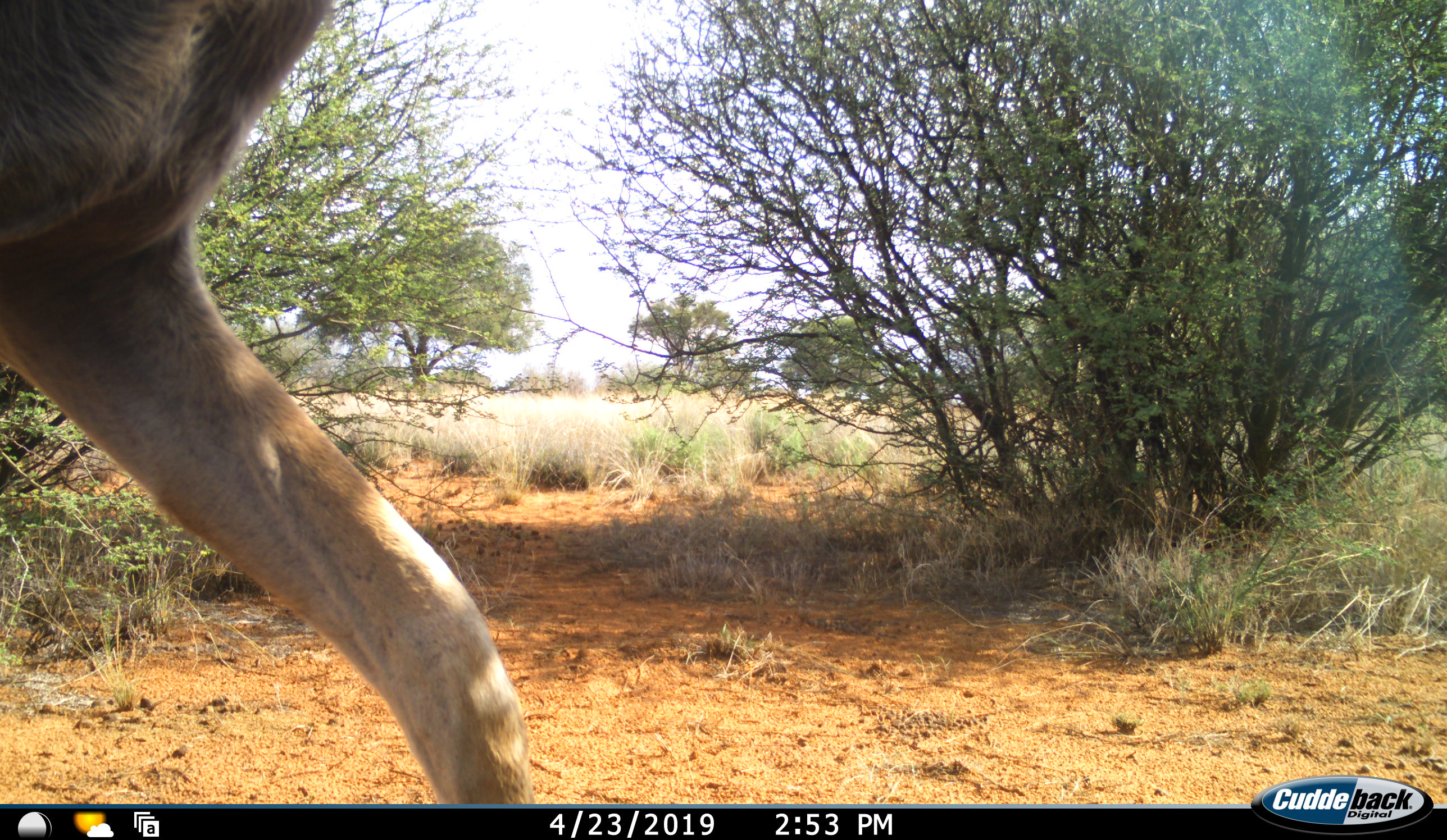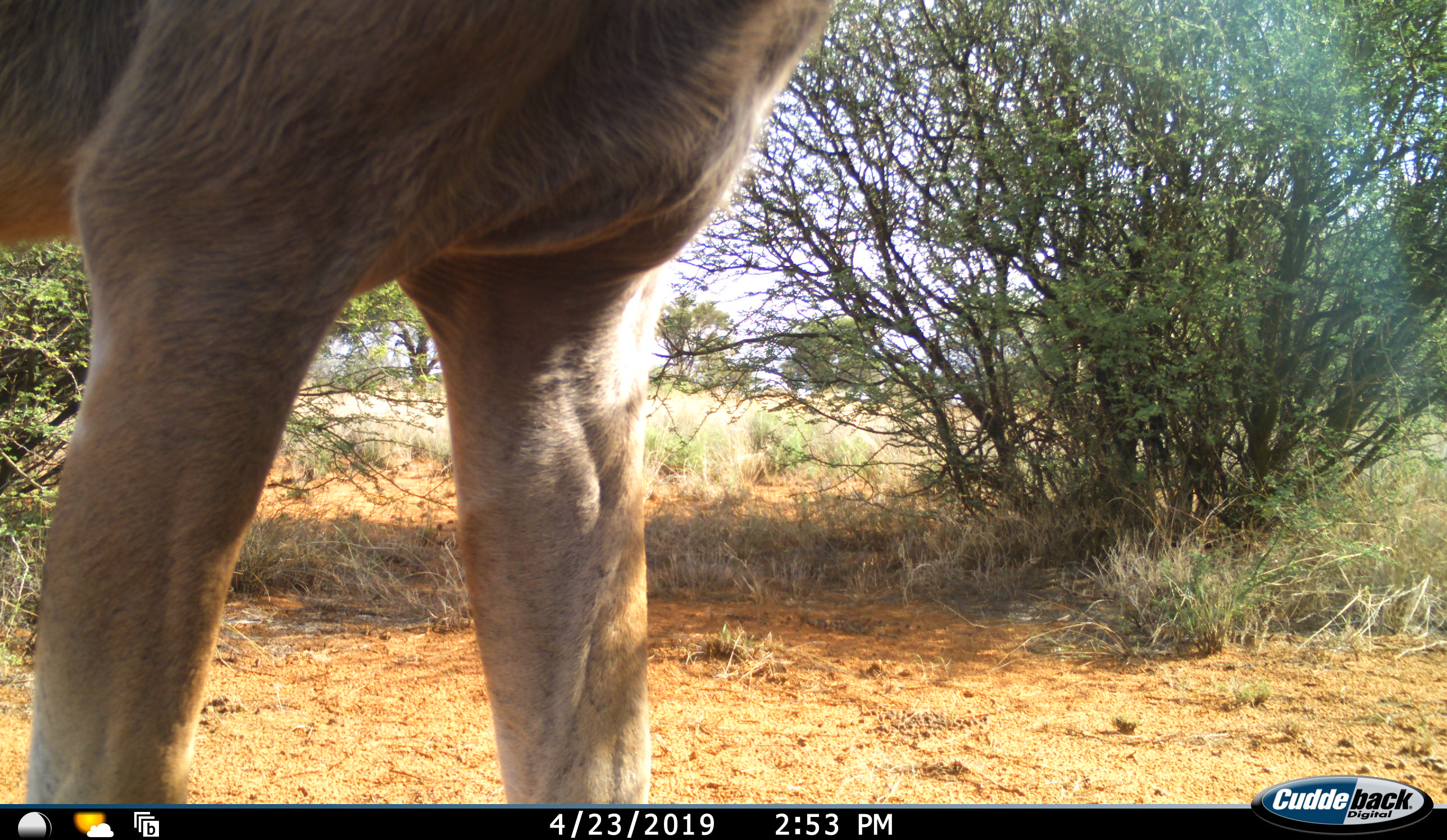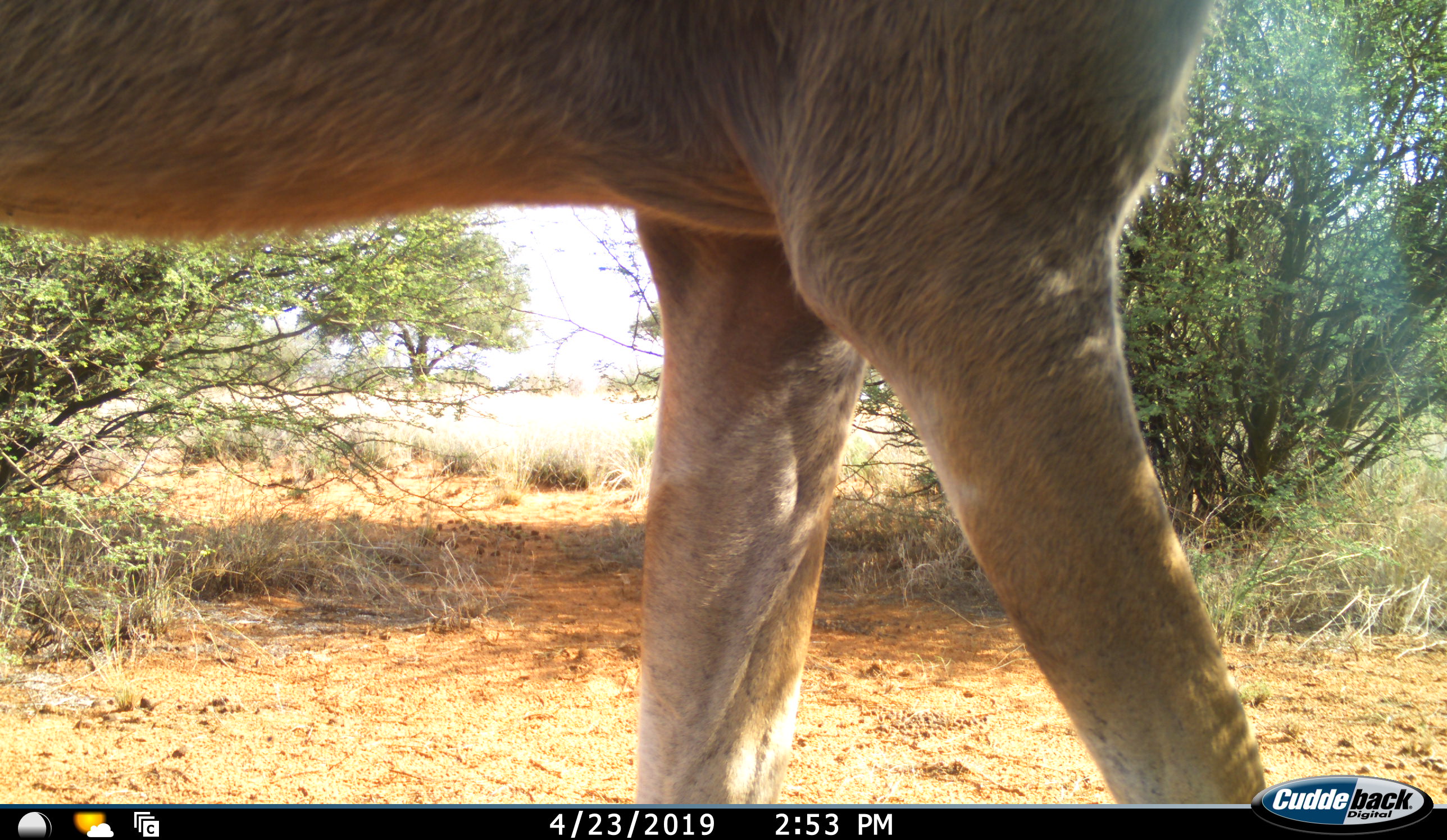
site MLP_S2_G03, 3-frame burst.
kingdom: Animalia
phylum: Chordata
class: Mammalia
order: Artiodactyla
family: Bovidae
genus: Tragelaphus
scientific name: Tragelaphus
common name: kudu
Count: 1.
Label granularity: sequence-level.